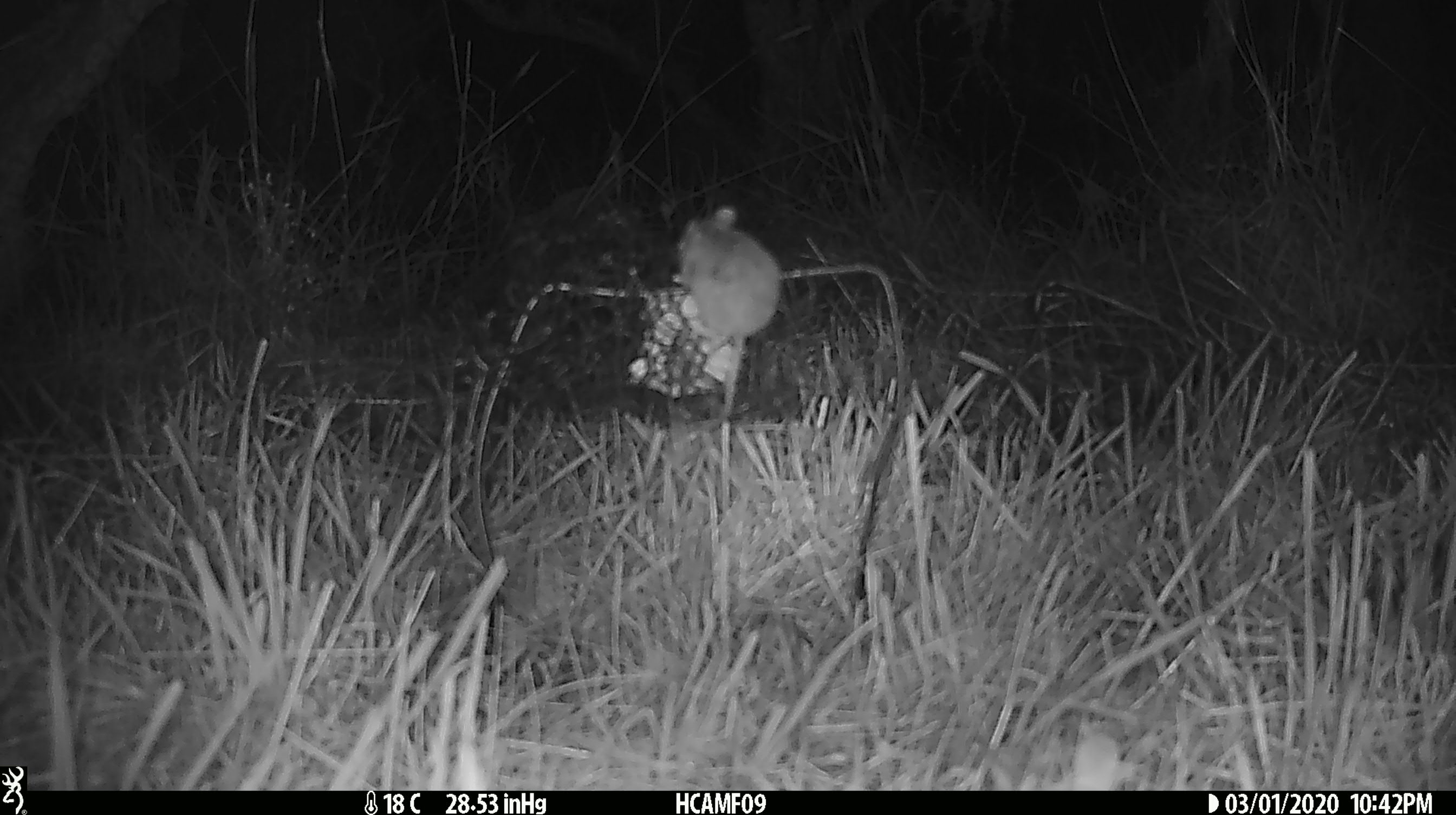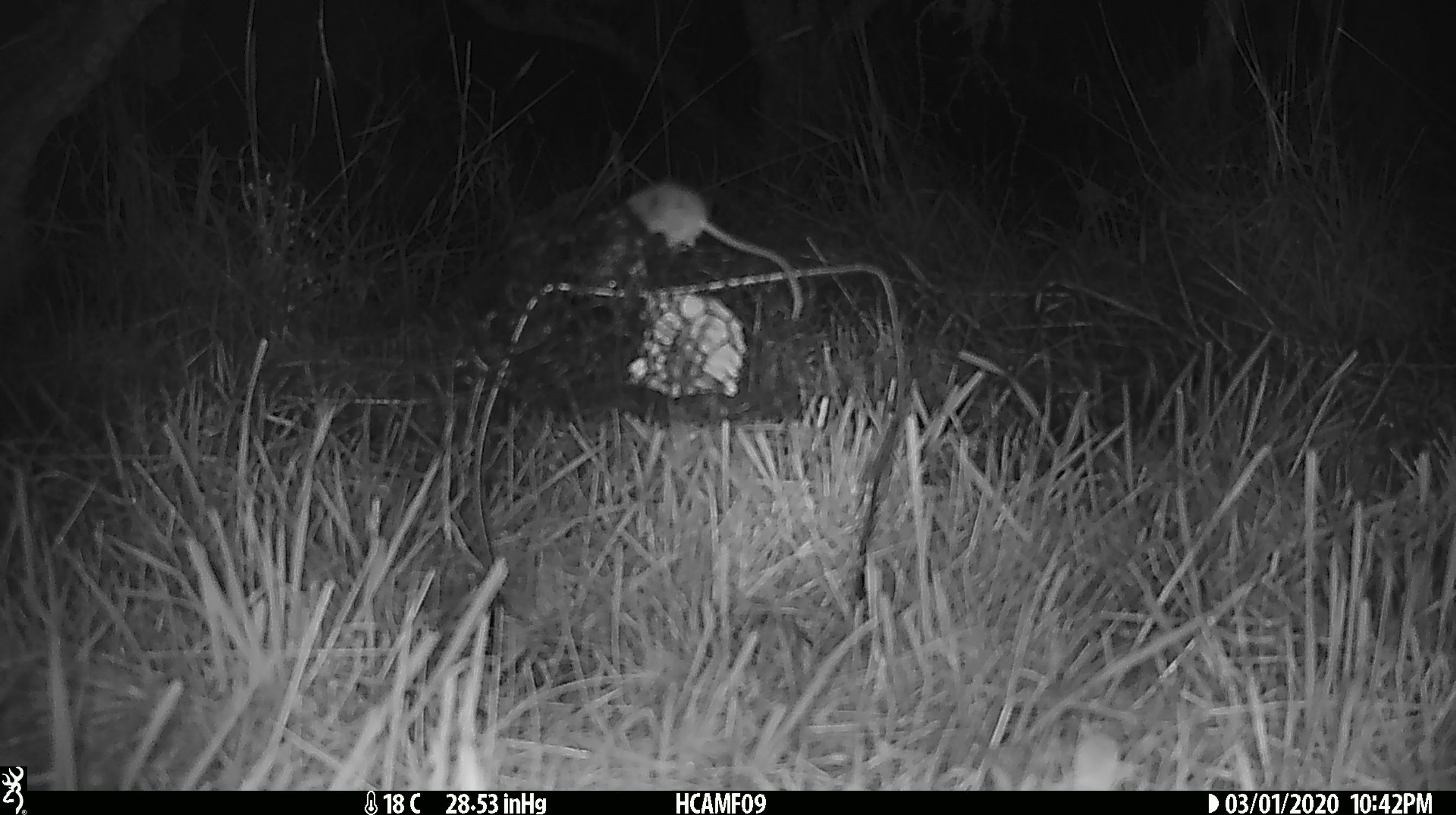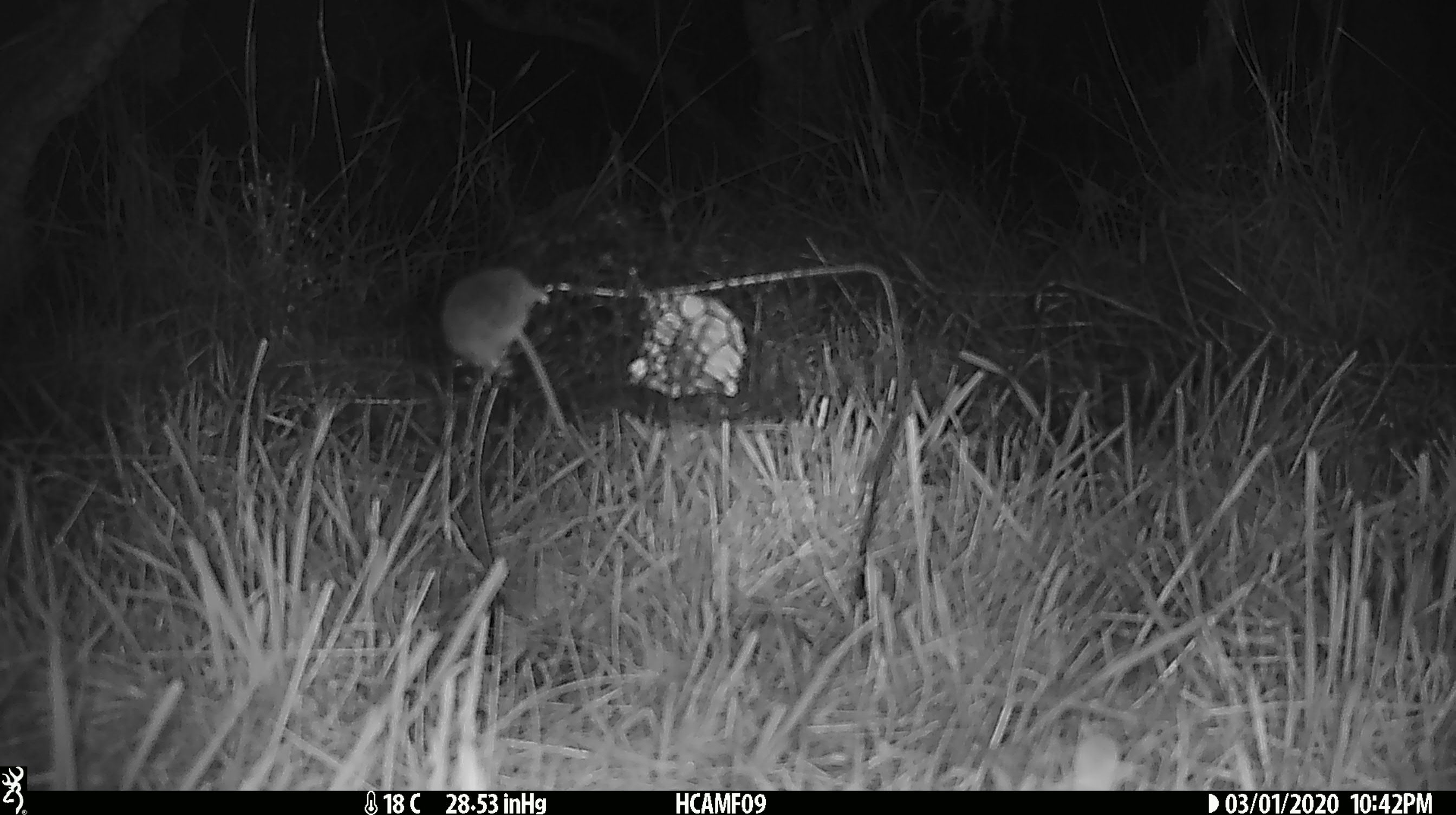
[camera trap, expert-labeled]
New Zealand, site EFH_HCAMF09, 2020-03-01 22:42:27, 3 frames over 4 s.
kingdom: Animalia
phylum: Chordata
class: Mammalia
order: Rodentia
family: Muridae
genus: Mus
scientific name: Mus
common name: mouse